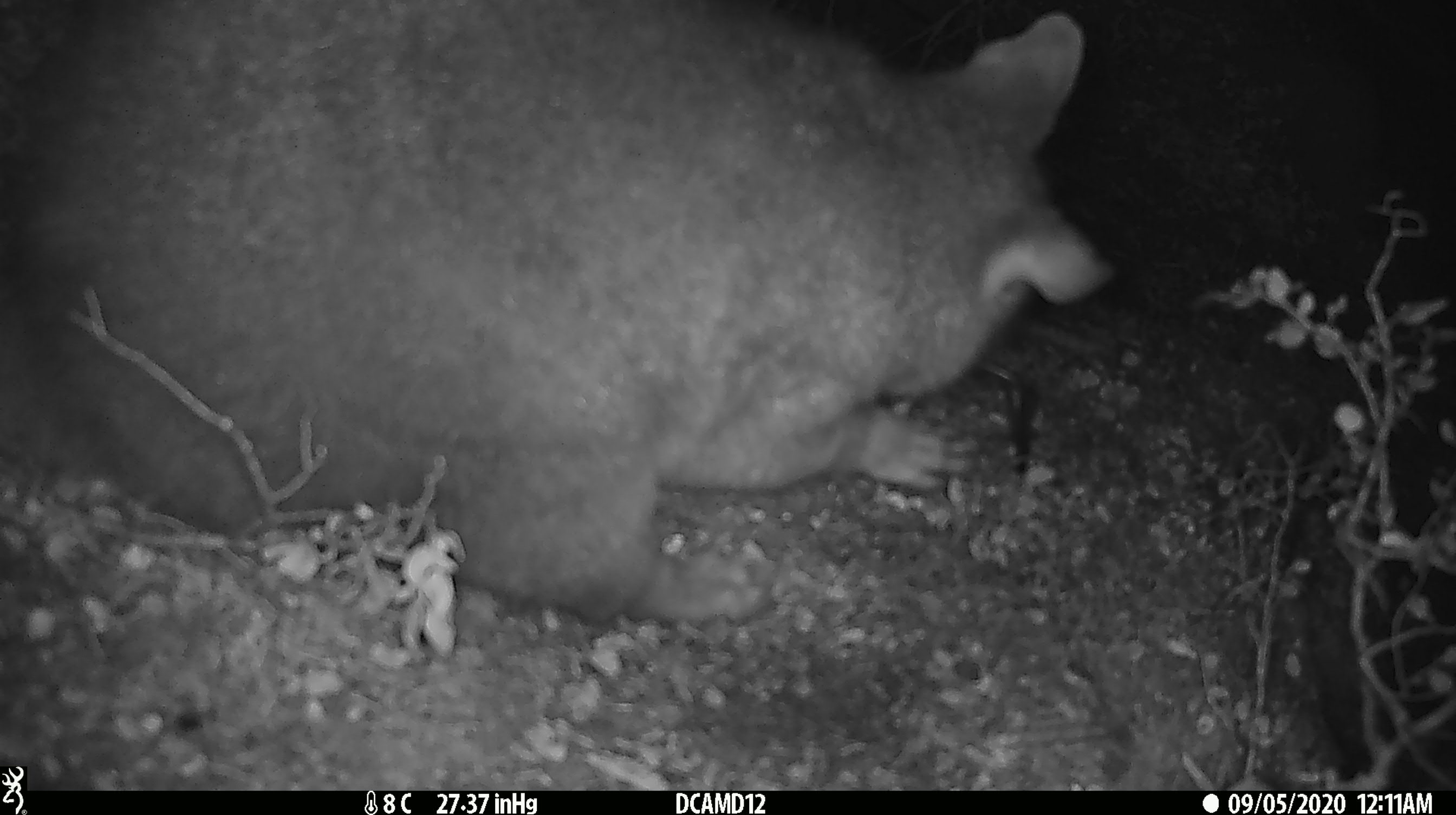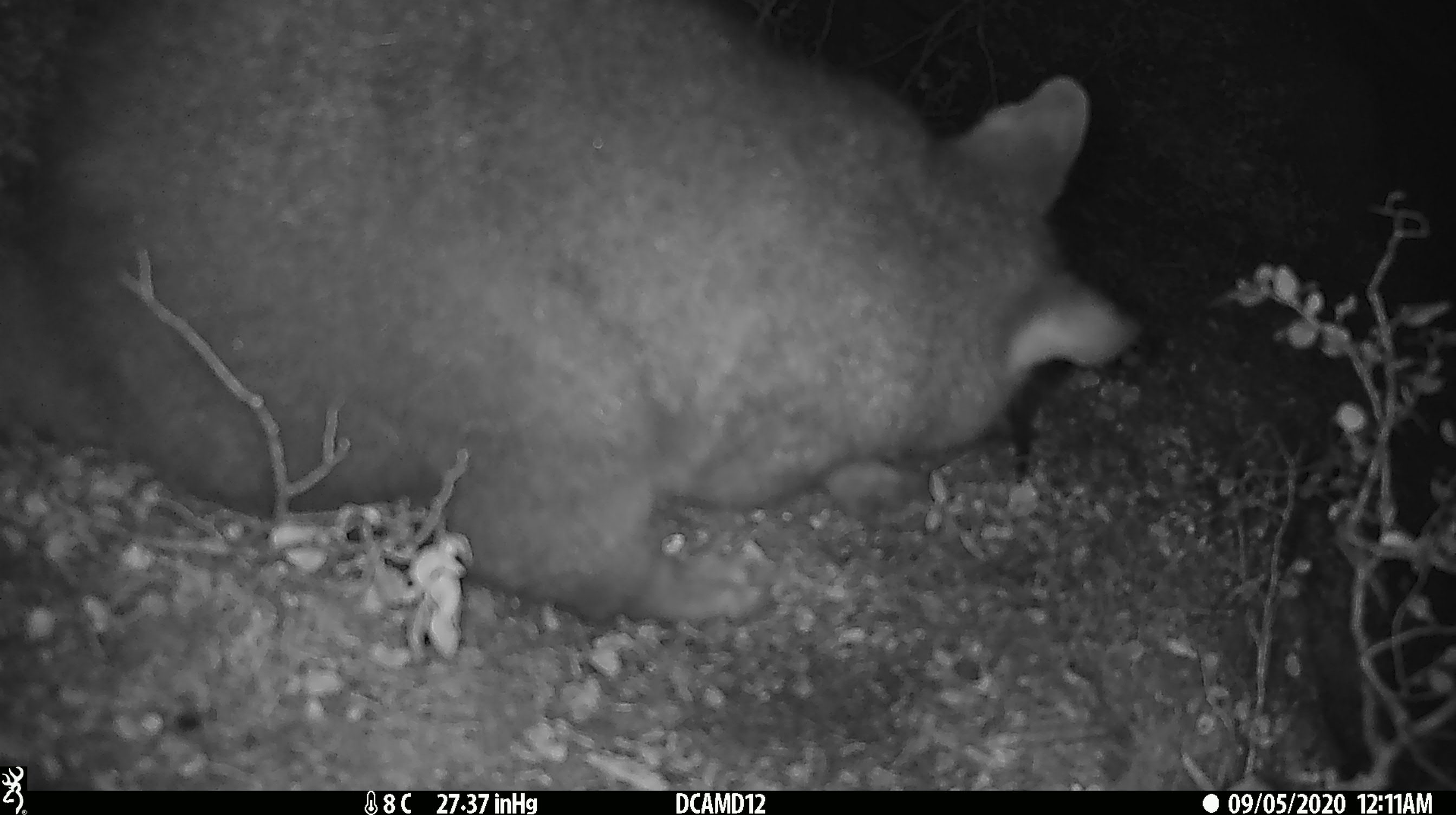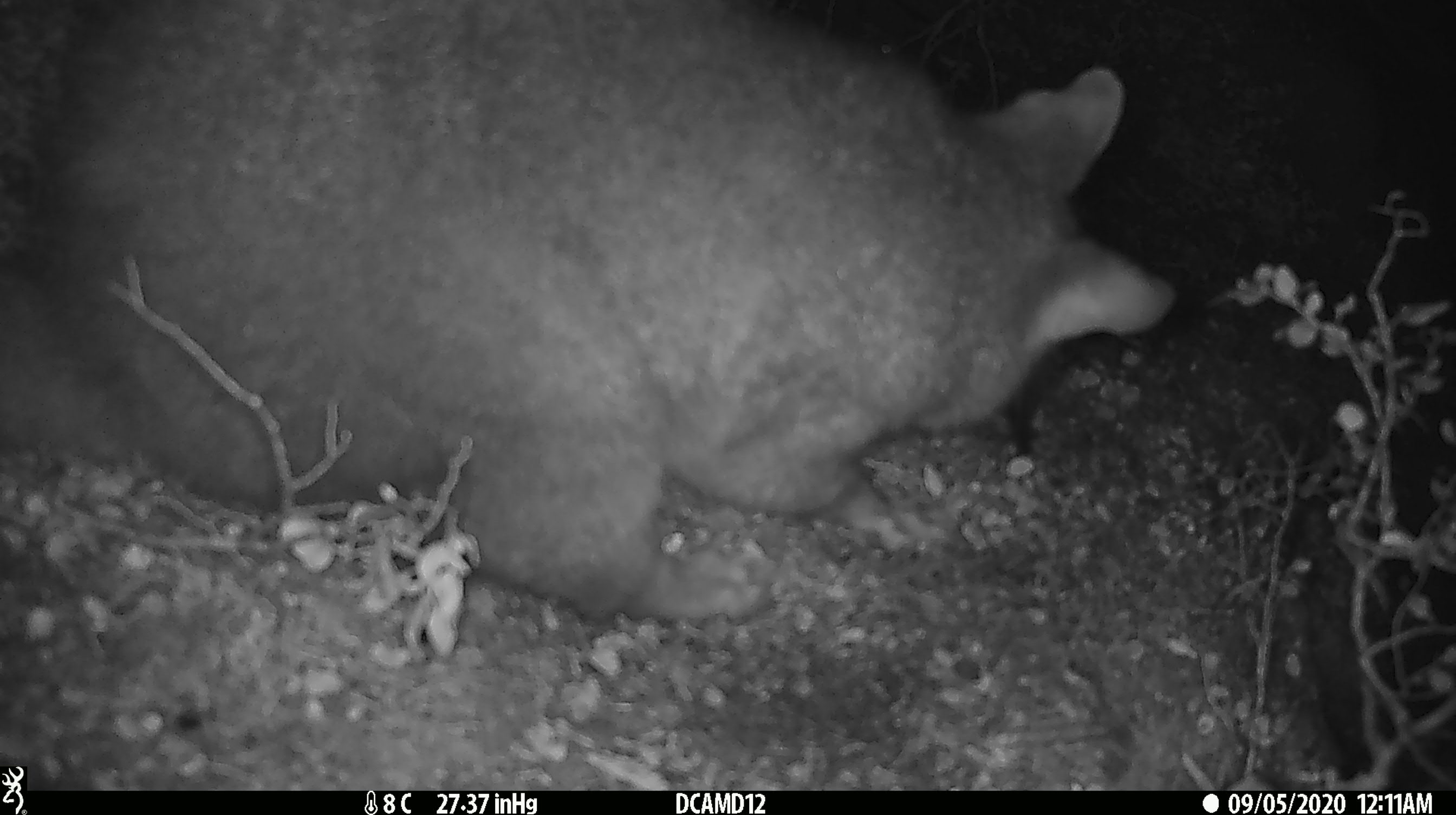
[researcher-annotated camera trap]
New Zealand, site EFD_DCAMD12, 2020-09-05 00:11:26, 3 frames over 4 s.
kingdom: Animalia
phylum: Chordata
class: Mammalia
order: Diprotodontia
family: Phalangeridae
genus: Trichosurus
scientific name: Trichosurus vulpecula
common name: common brushtail possum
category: possum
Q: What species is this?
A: Possum (common brushtail possum) (Trichosurus vulpecula).